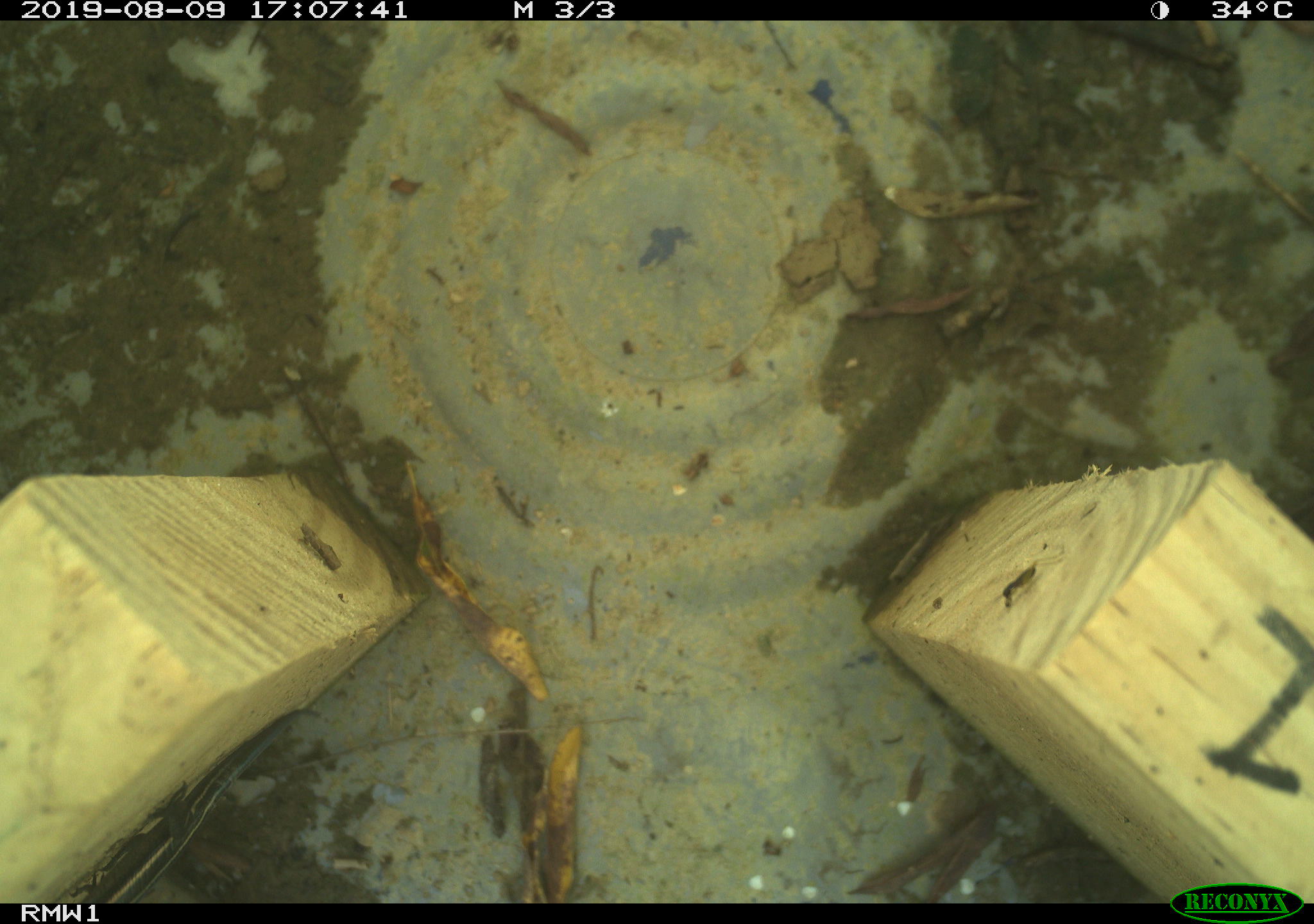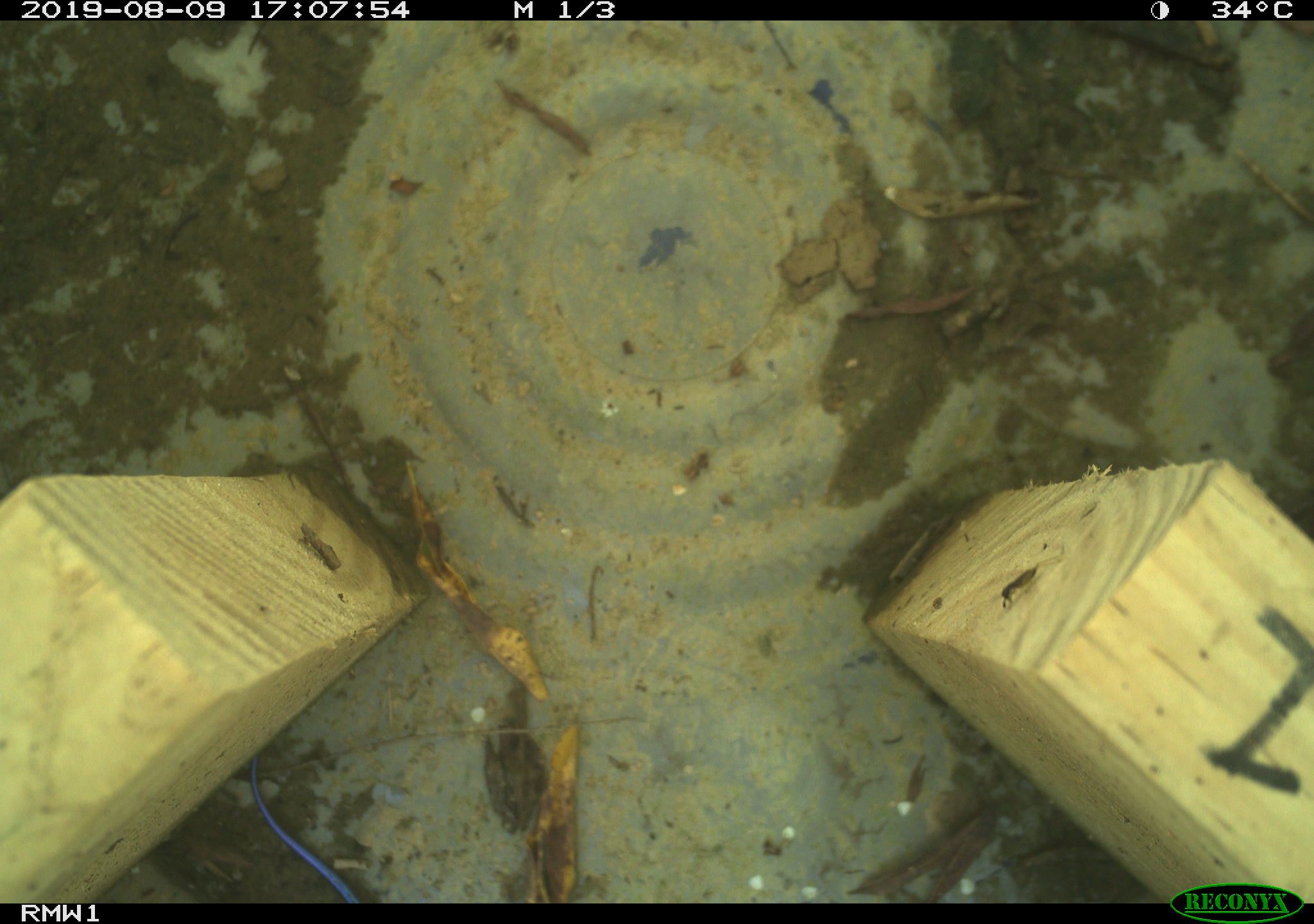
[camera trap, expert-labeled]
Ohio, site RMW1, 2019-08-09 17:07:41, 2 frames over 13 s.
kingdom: Animalia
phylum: Chordata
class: Reptilia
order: Squamata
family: Scincidae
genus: Plestiodon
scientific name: Plestiodon fasciatus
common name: common five-lined skink